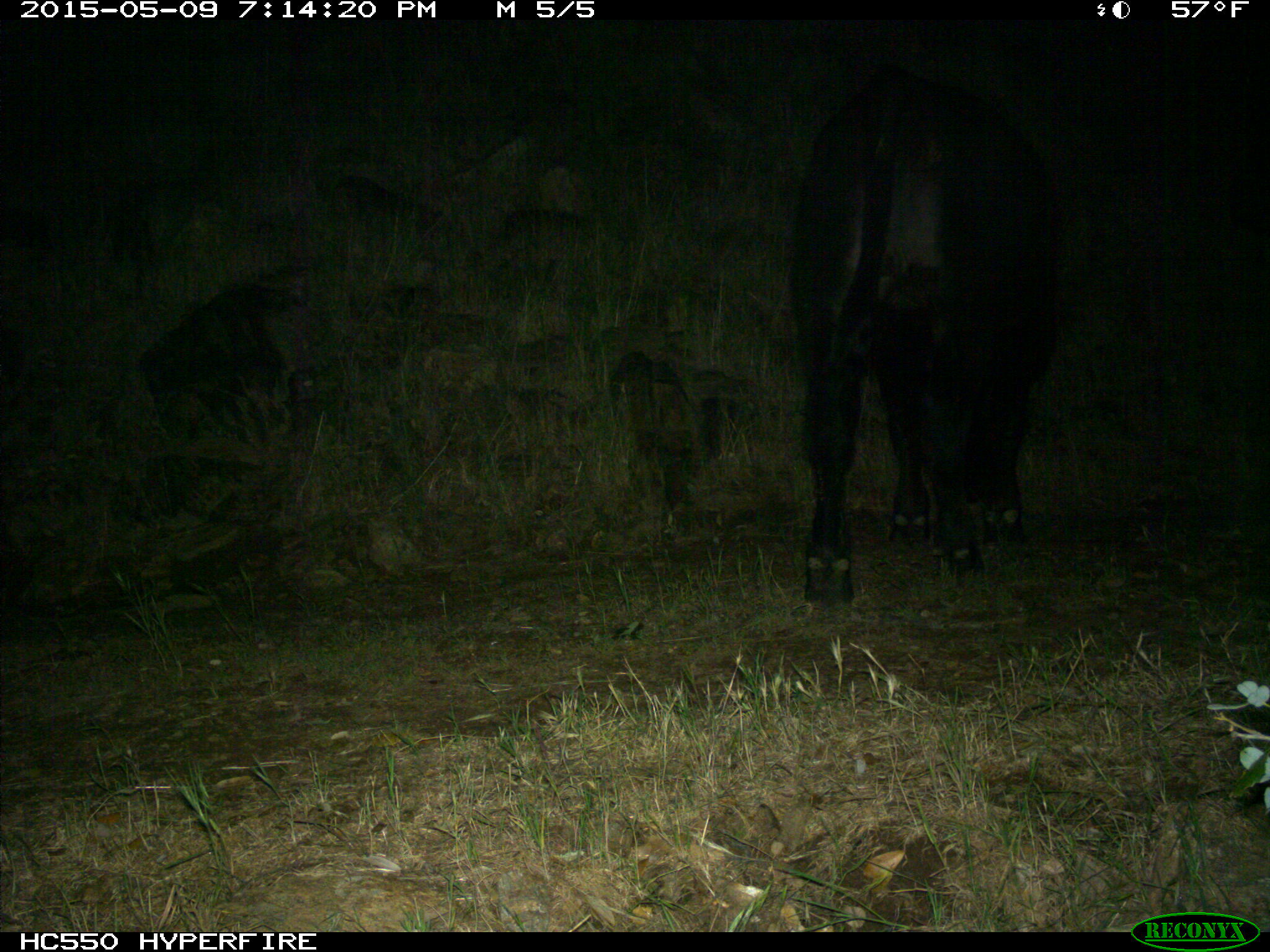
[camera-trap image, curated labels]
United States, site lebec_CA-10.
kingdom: Animalia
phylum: Chordata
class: Mammalia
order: Artiodactyla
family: Bovidae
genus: Bos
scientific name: Bos taurus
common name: domestic cow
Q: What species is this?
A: Bos taurus (domestic cow).